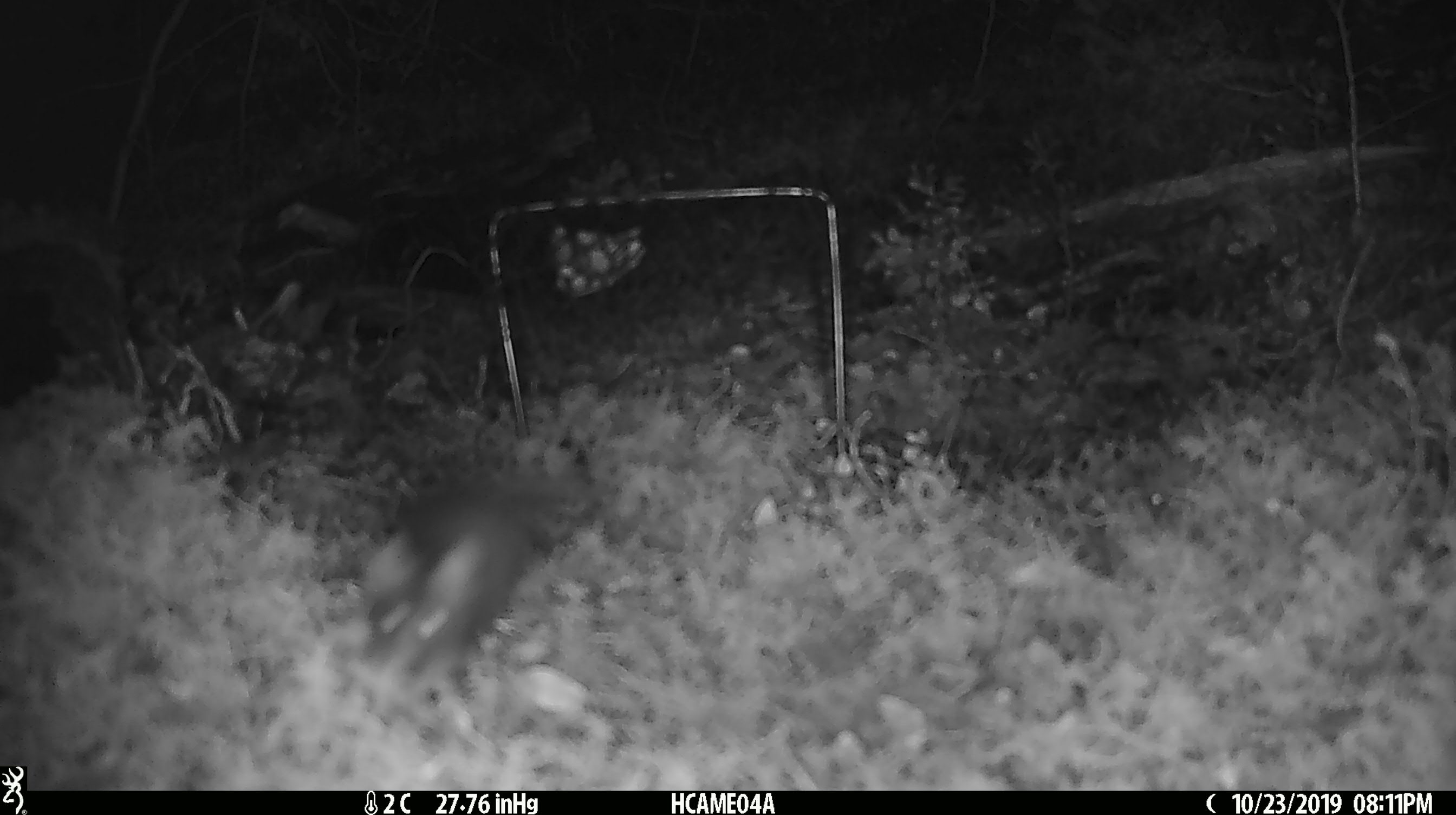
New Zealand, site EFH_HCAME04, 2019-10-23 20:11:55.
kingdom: Animalia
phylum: Chordata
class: Mammalia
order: Rodentia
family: Muridae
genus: Mus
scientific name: Mus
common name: mouse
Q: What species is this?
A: Mouse (Mus).